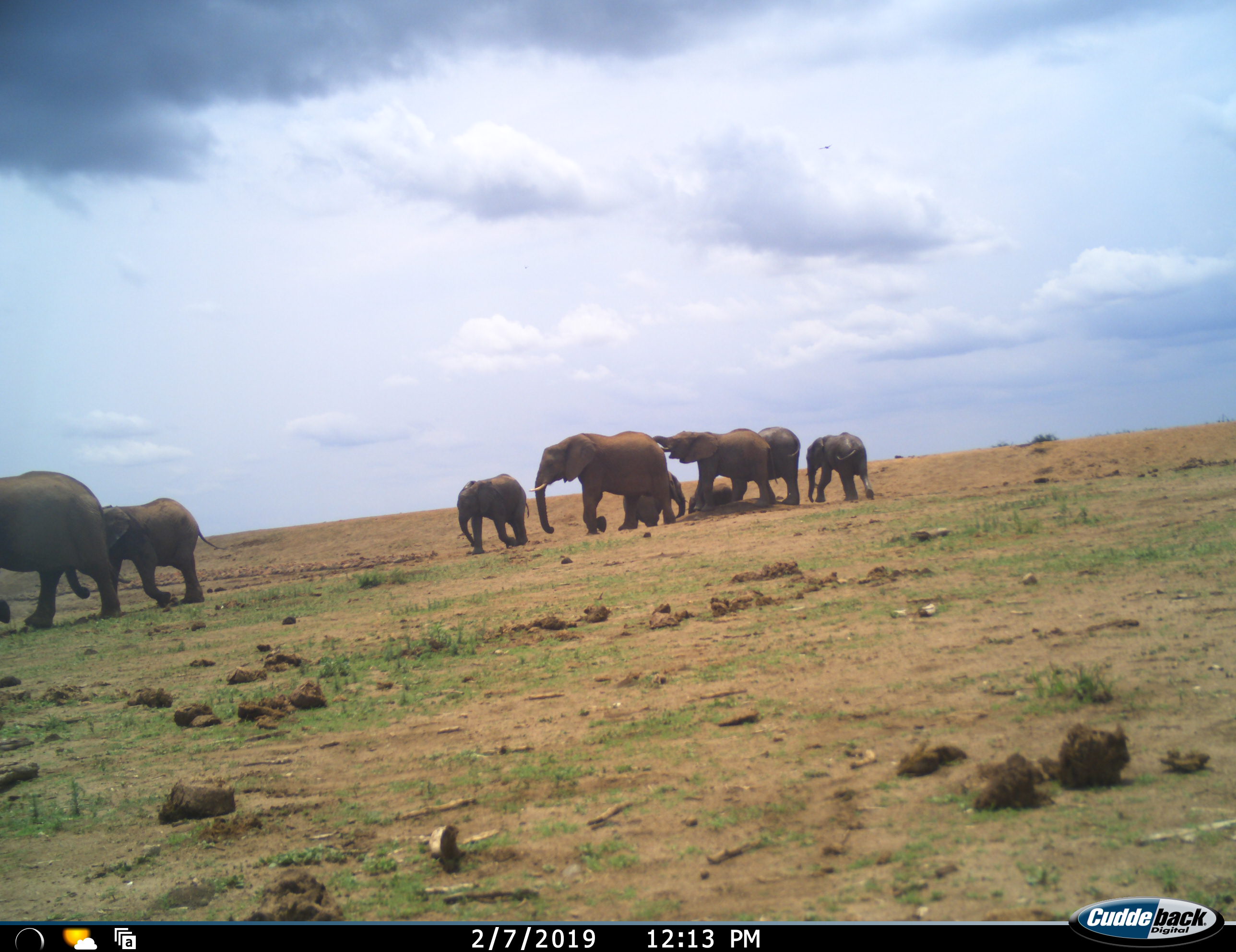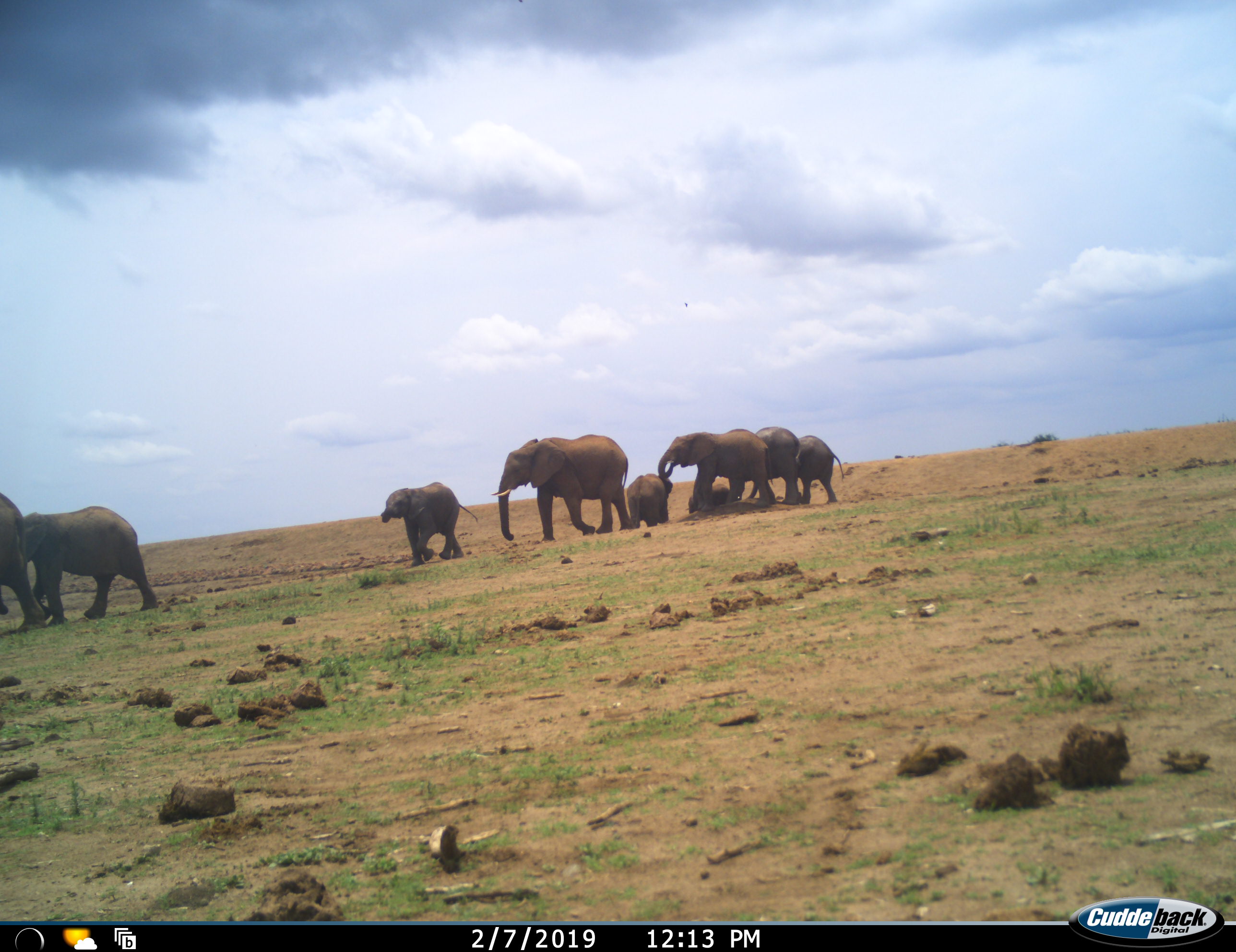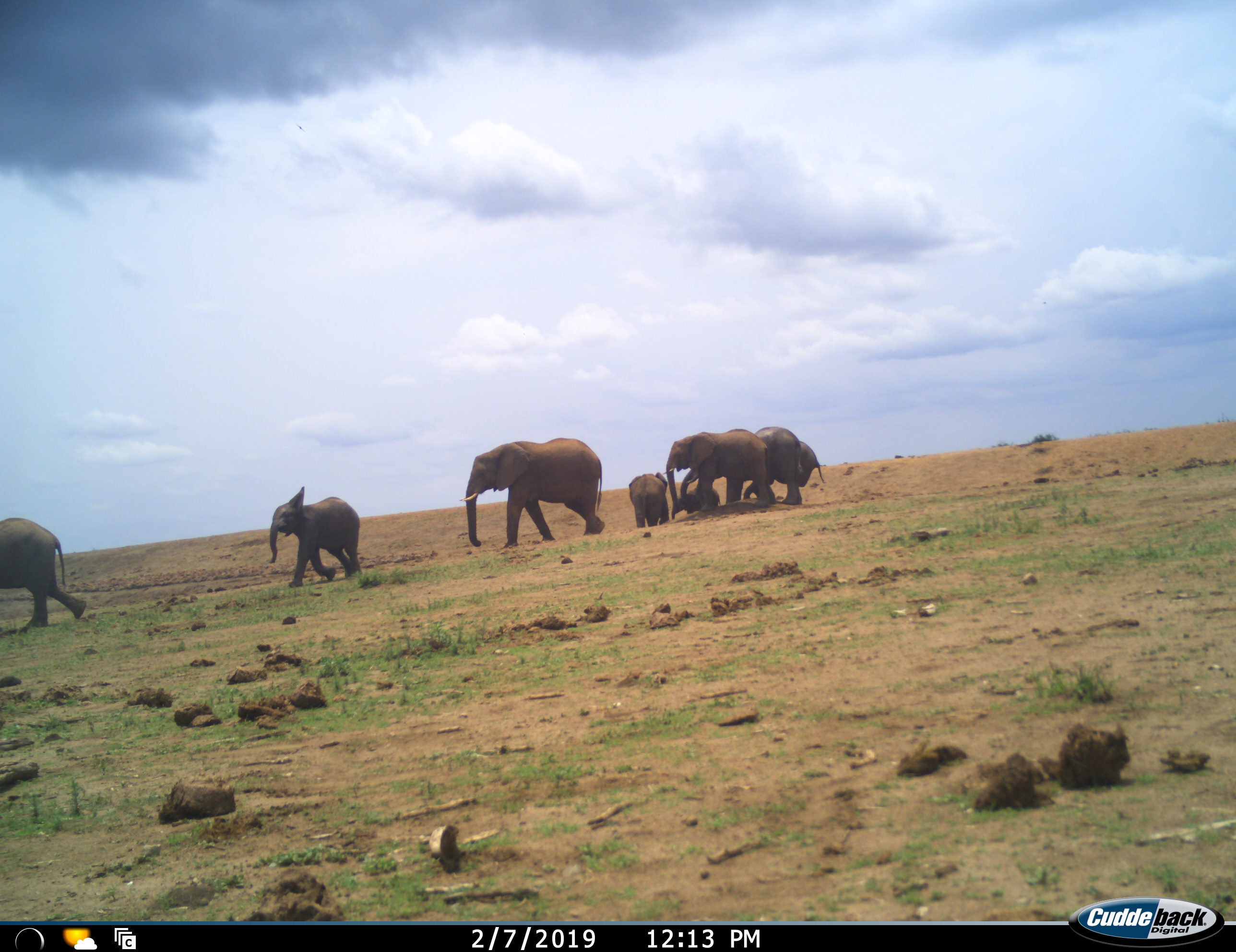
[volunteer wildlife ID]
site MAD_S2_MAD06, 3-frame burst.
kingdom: Animalia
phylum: Chordata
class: Mammalia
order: Proboscidea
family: Elephantidae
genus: Loxodonta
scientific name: Loxodonta africana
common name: african bush elephant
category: elephant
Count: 9.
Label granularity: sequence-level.